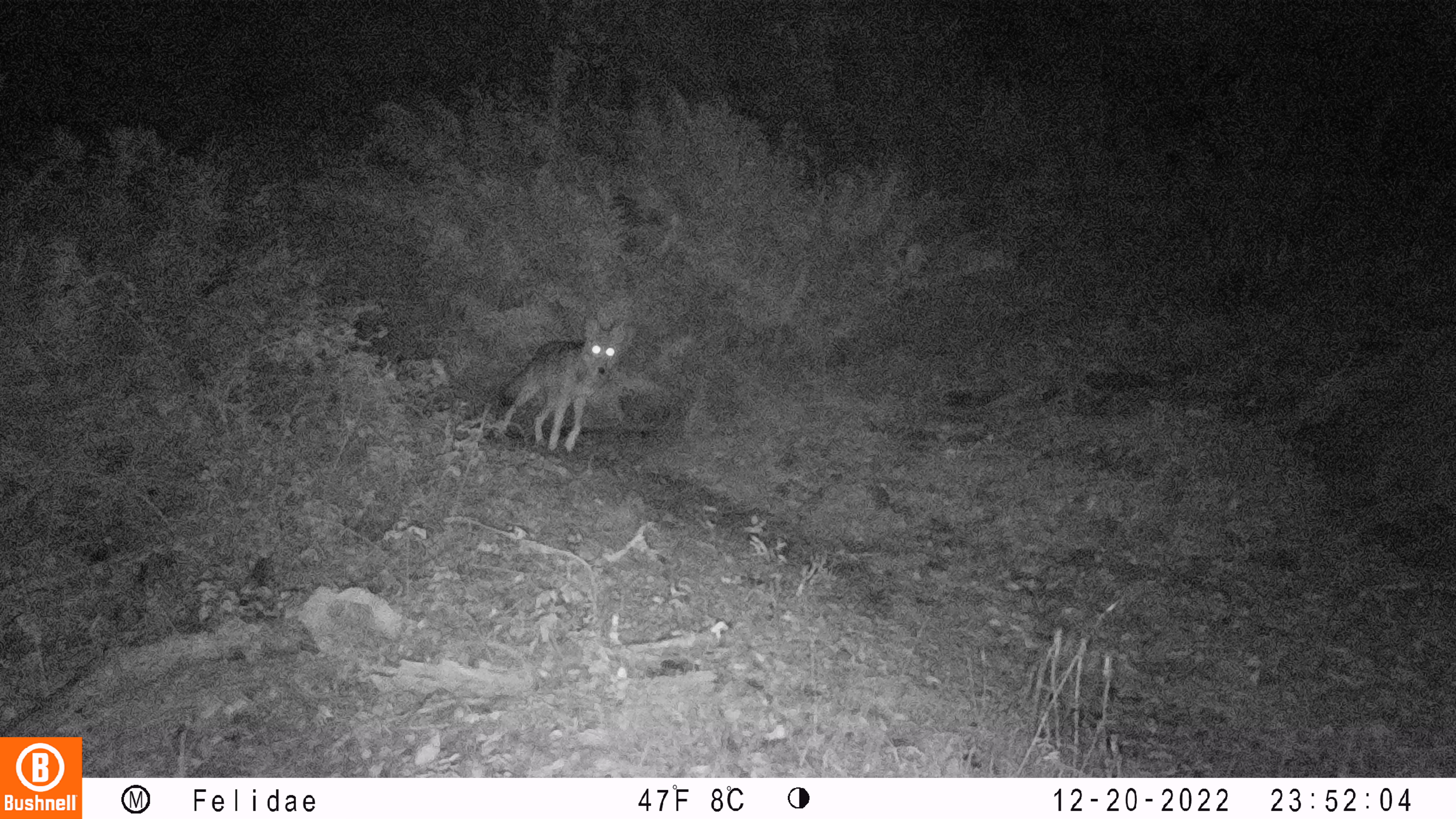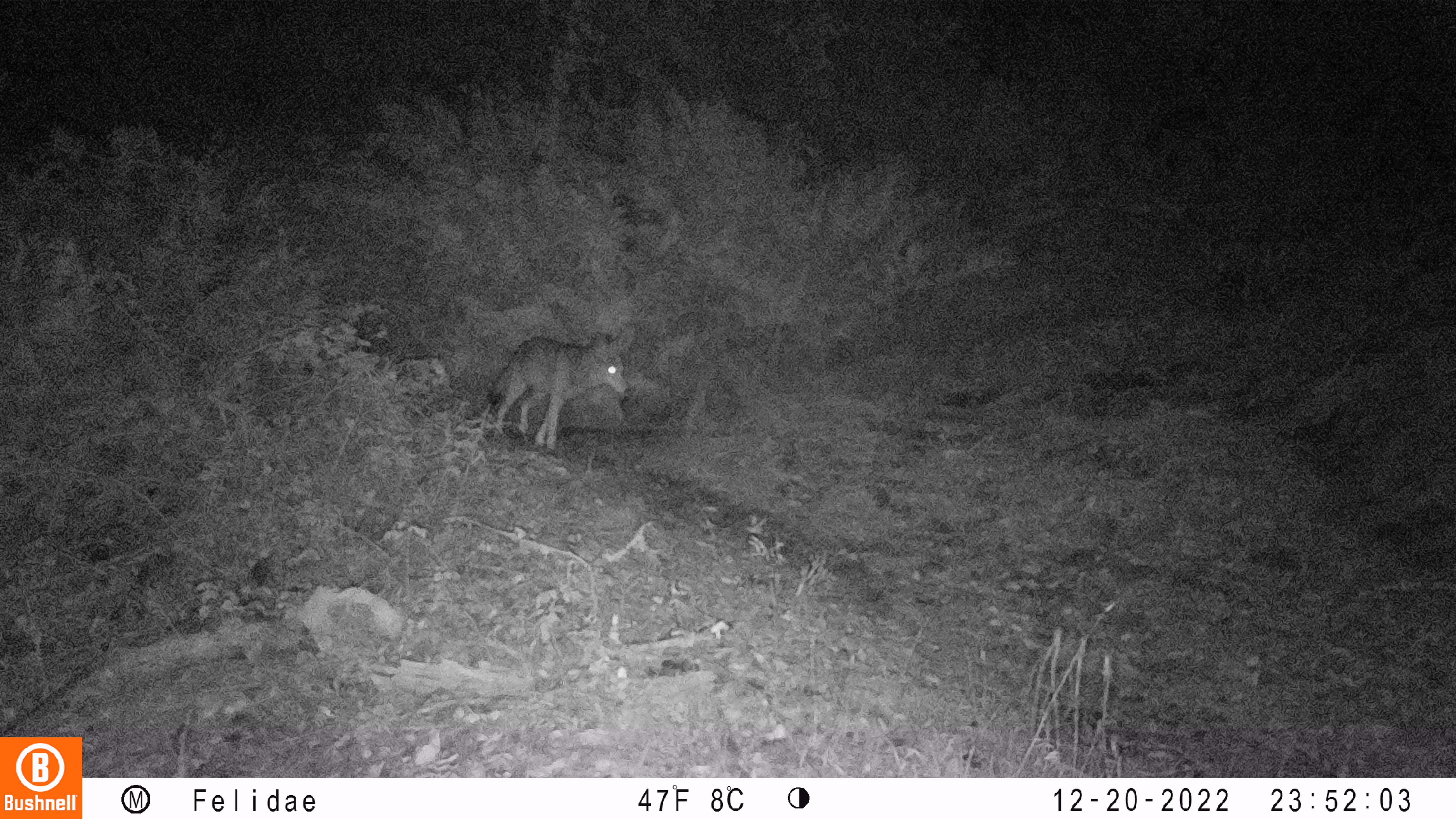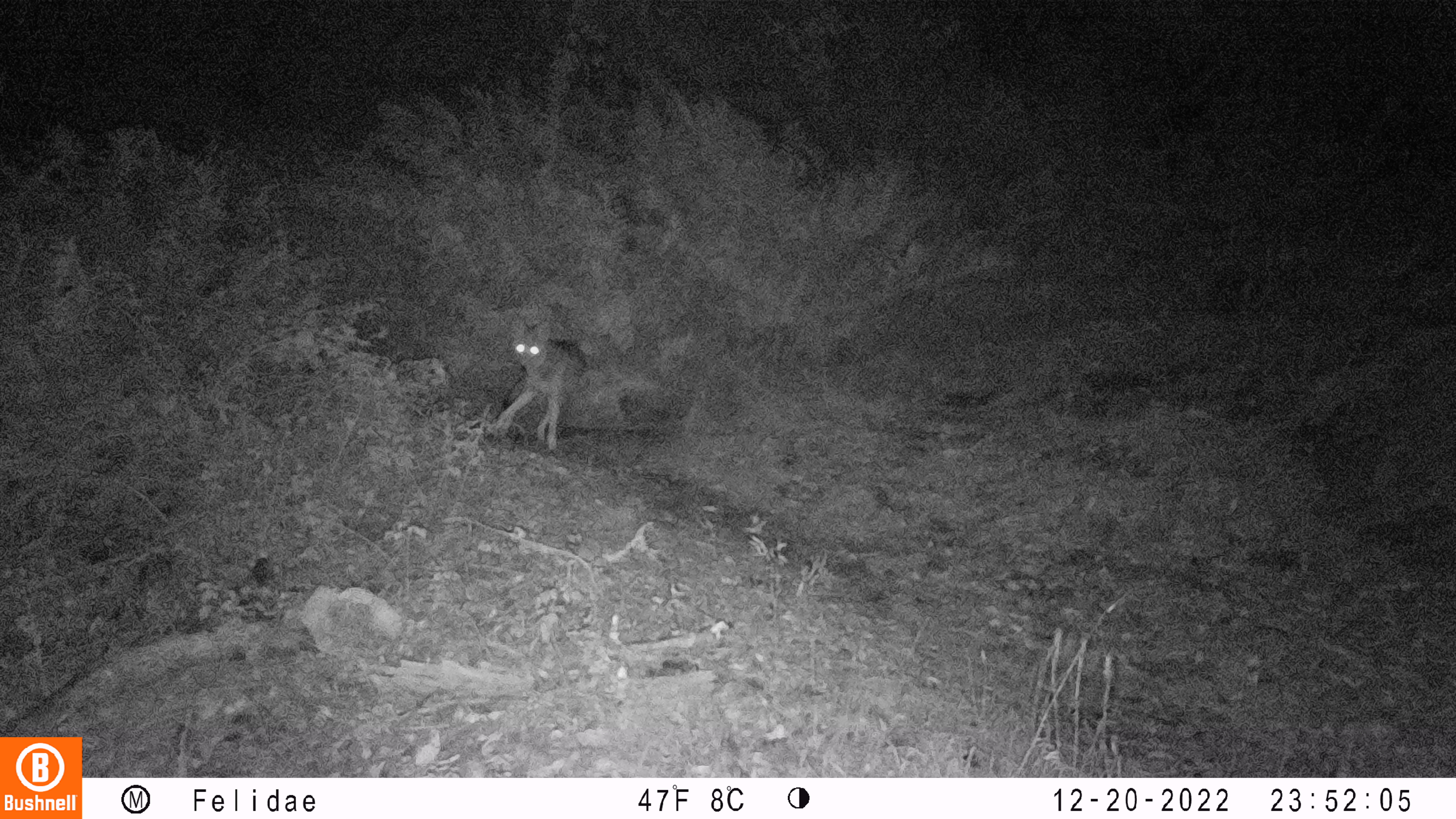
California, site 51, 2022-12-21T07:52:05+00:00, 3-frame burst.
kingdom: Animalia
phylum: Chordata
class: Mammalia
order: Carnivora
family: Canidae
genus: Canis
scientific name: Canis latrans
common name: coyote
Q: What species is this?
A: Coyote (Canis latrans).